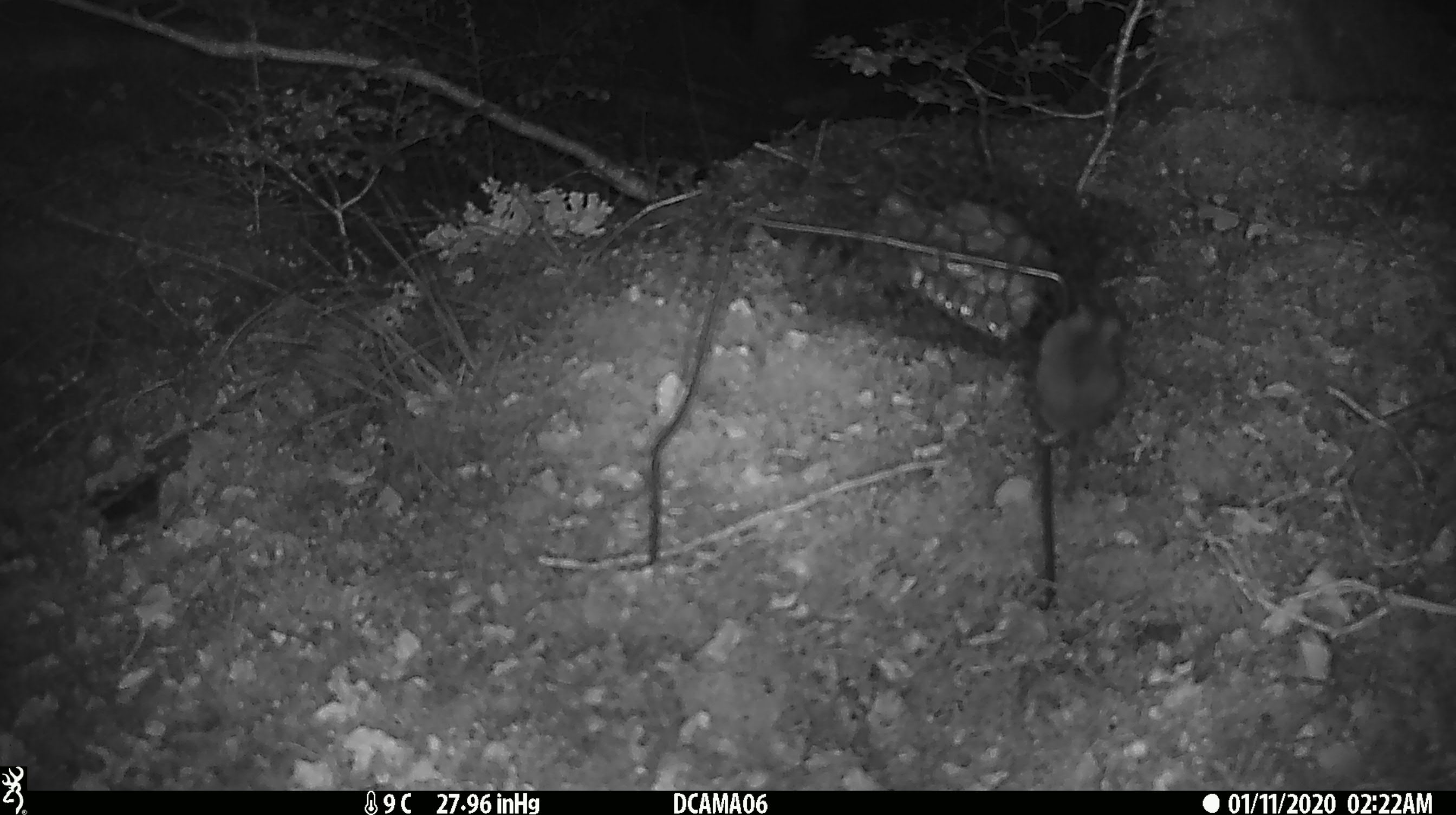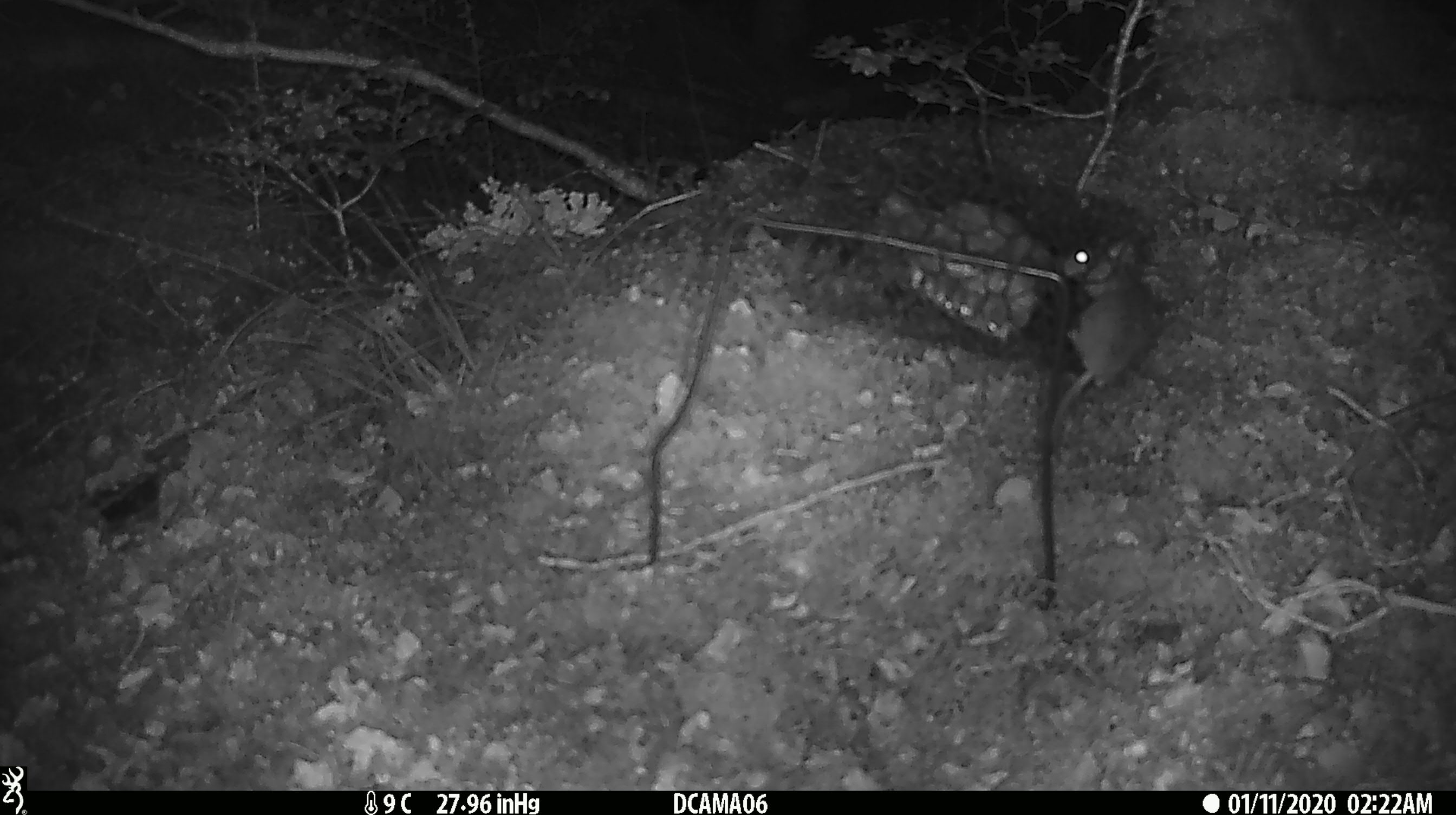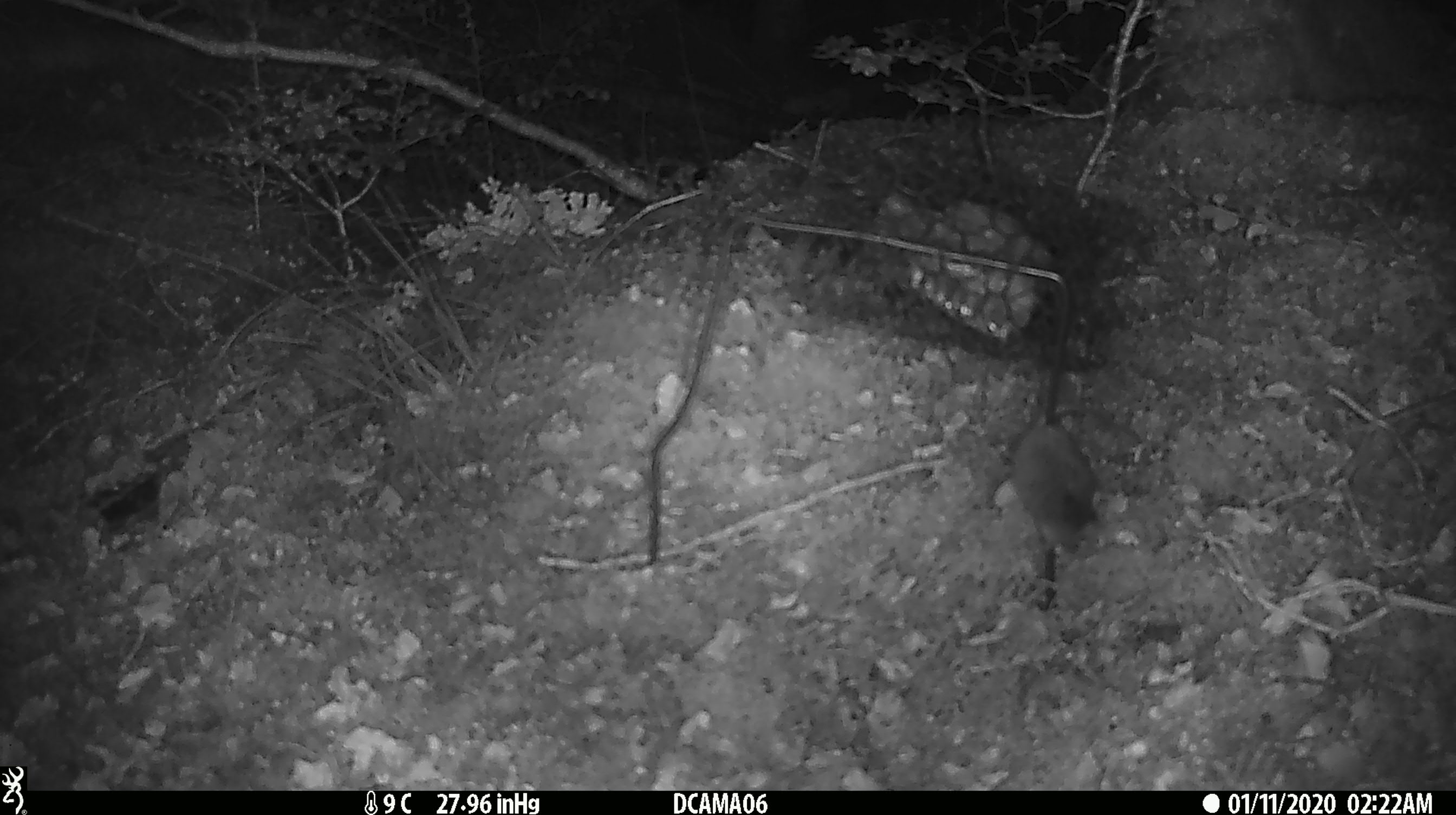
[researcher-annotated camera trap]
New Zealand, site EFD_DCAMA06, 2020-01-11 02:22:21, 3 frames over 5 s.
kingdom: Animalia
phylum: Chordata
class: Mammalia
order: Rodentia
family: Muridae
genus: Mus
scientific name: Mus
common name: mouse